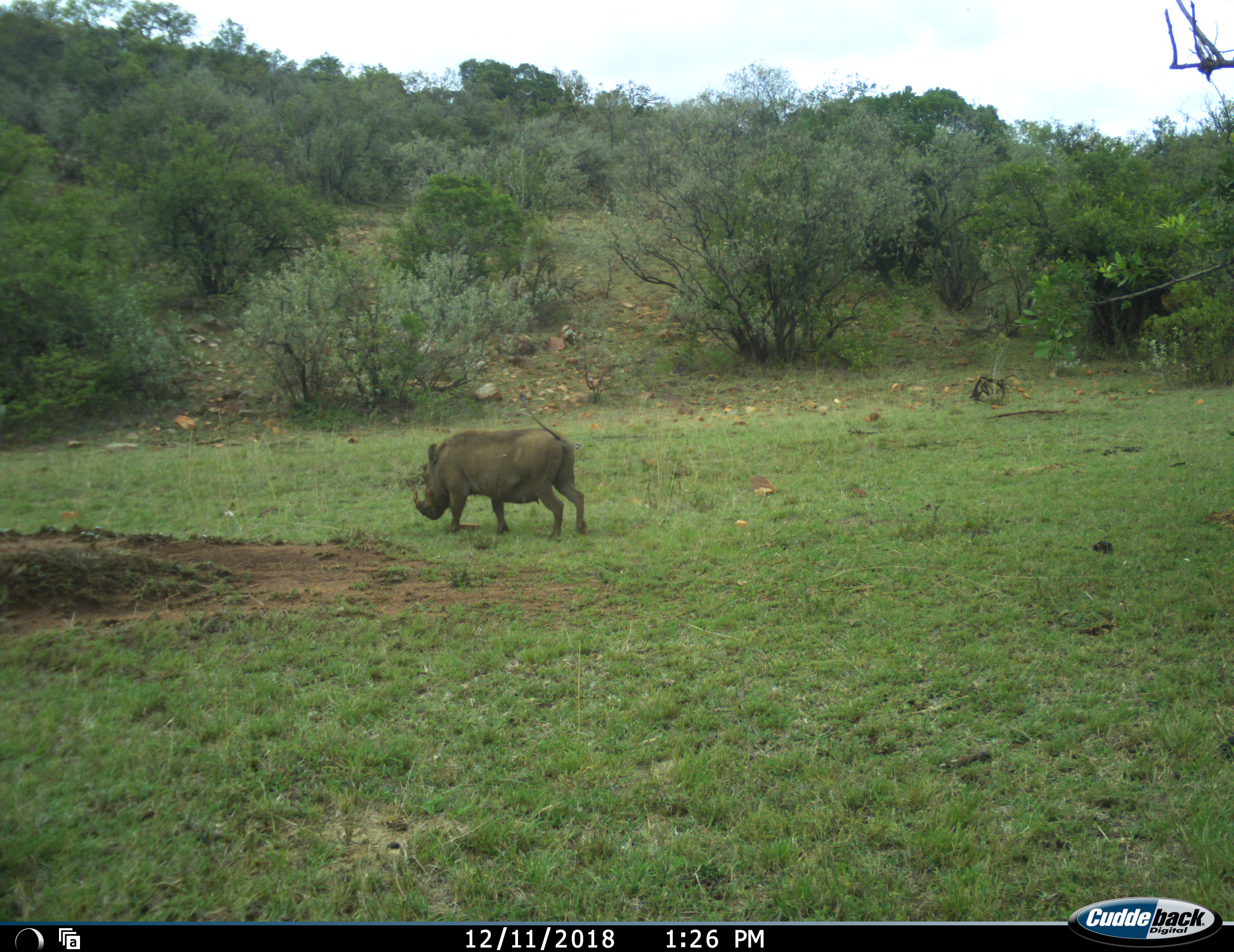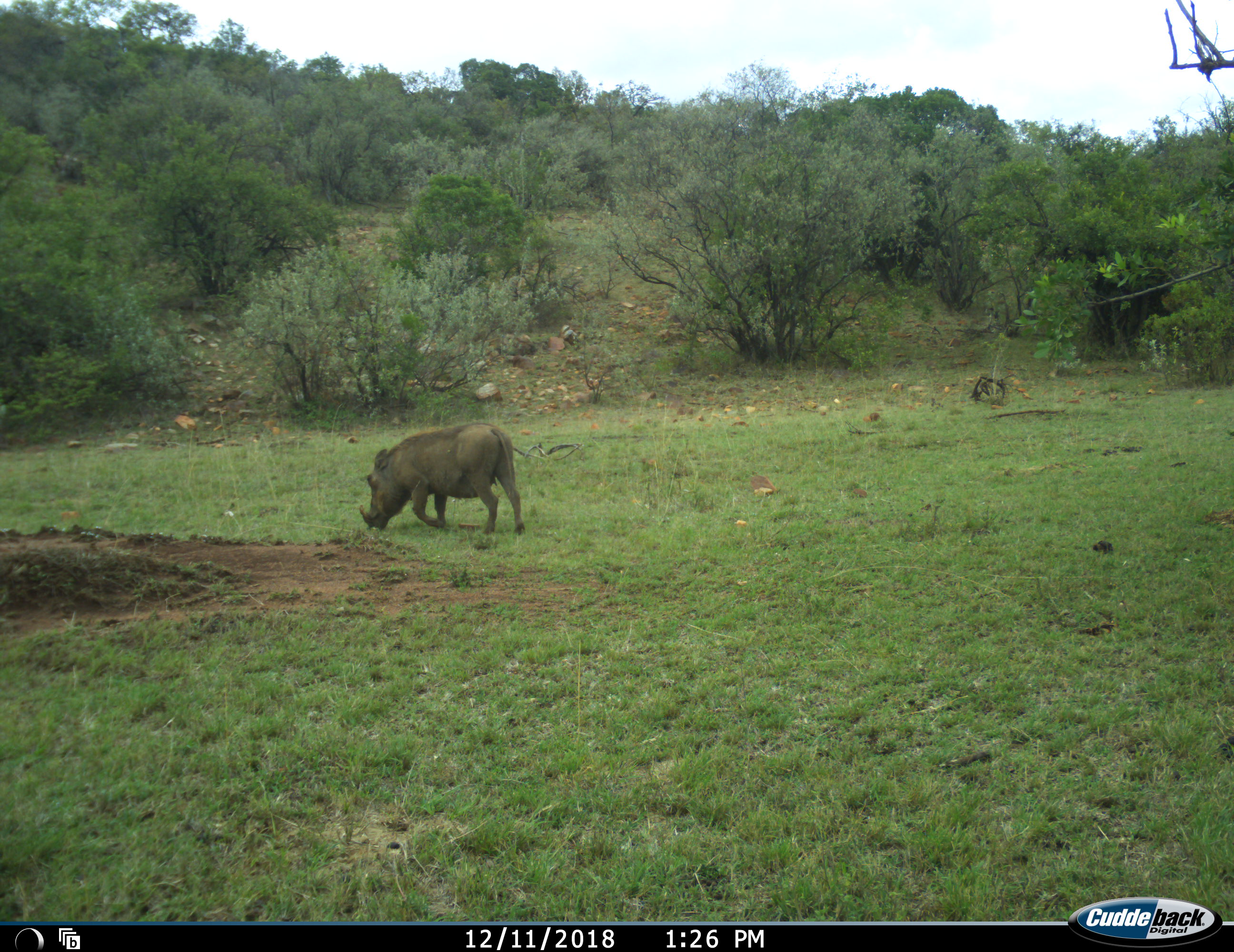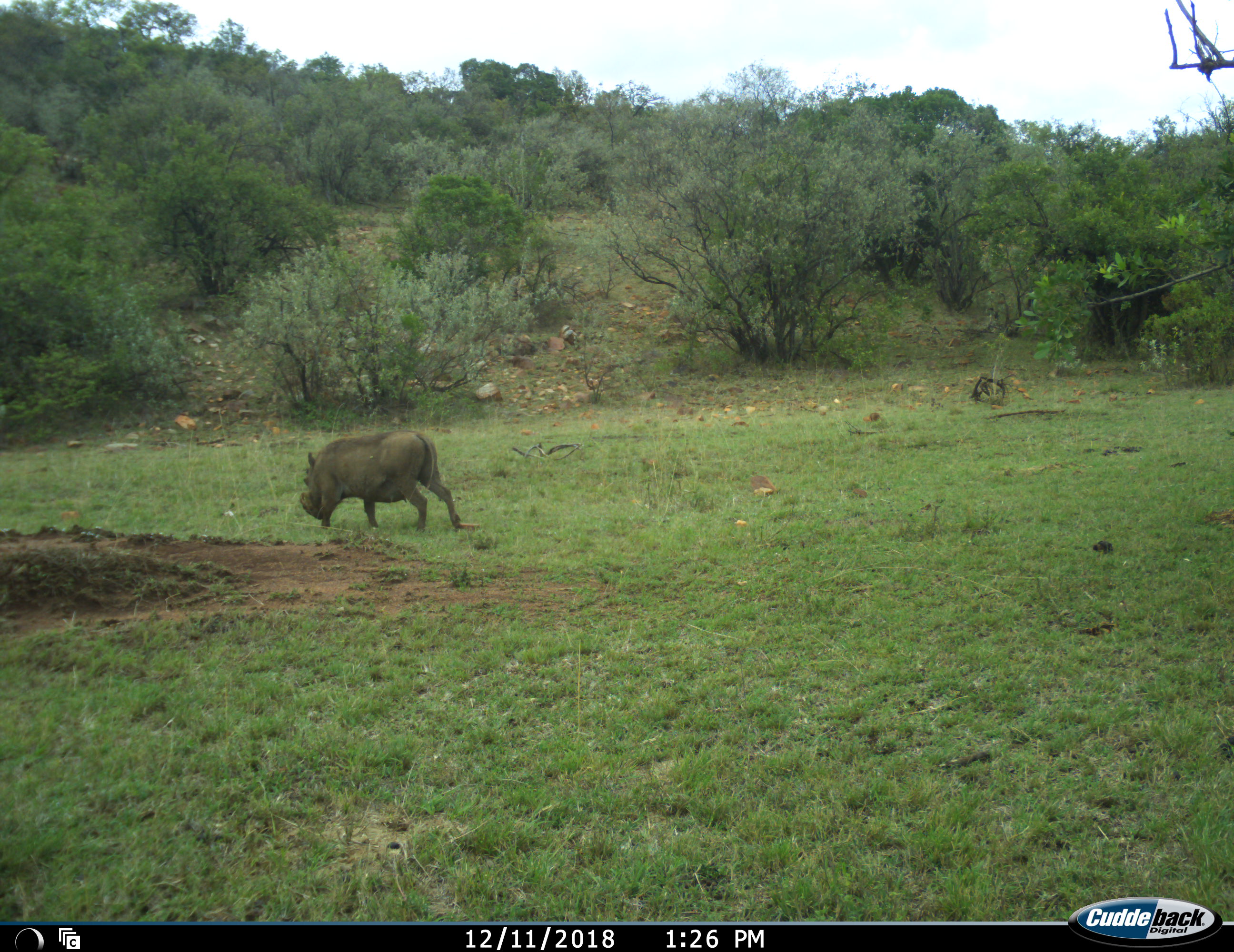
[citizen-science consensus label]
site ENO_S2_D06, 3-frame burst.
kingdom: Animalia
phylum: Chordata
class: Mammalia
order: Artiodactyla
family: Suidae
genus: Phacochoerus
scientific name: Phacochoerus africanus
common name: warthog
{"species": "warthog (Phacochoerus africanus)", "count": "1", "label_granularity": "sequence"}